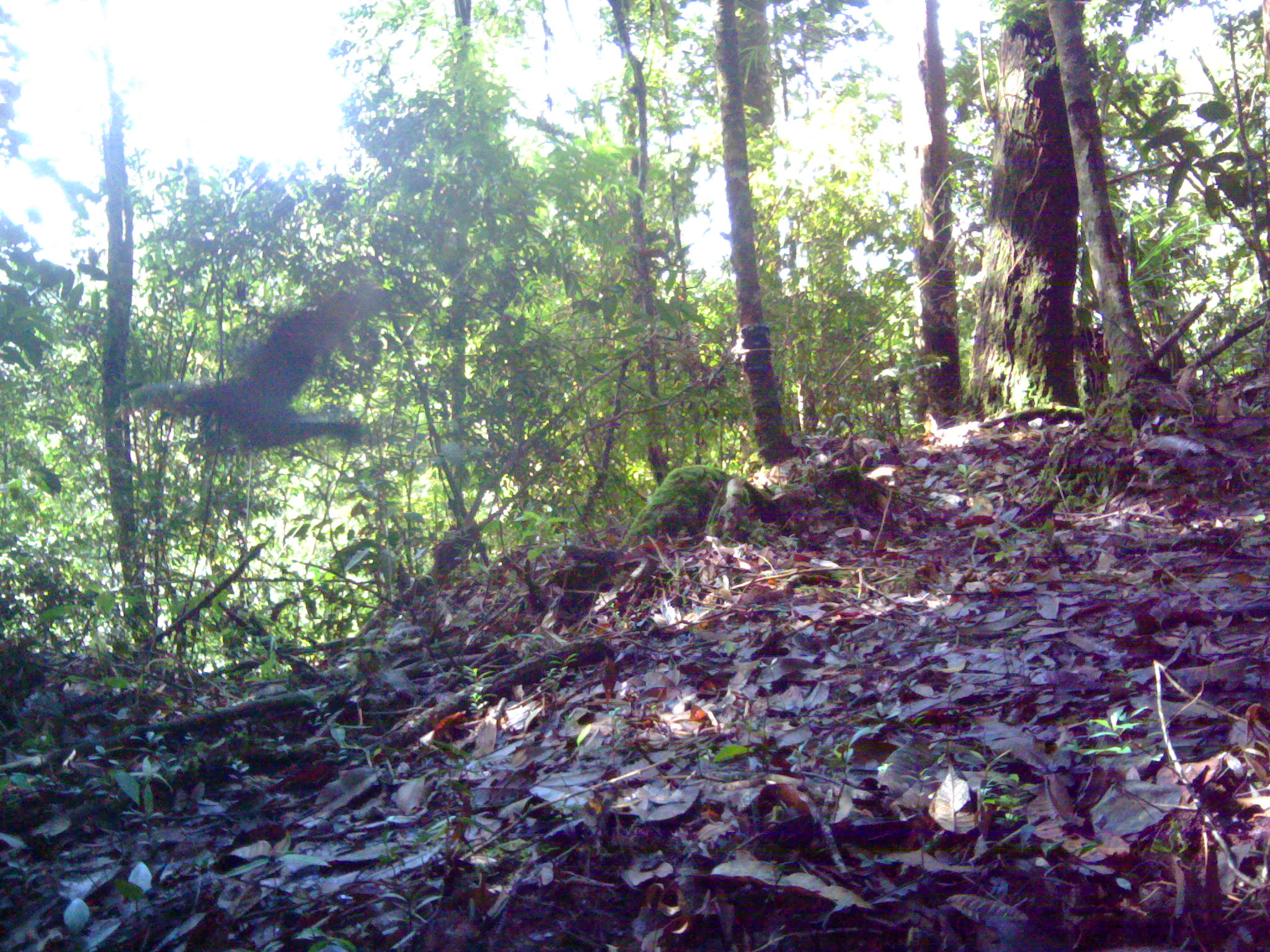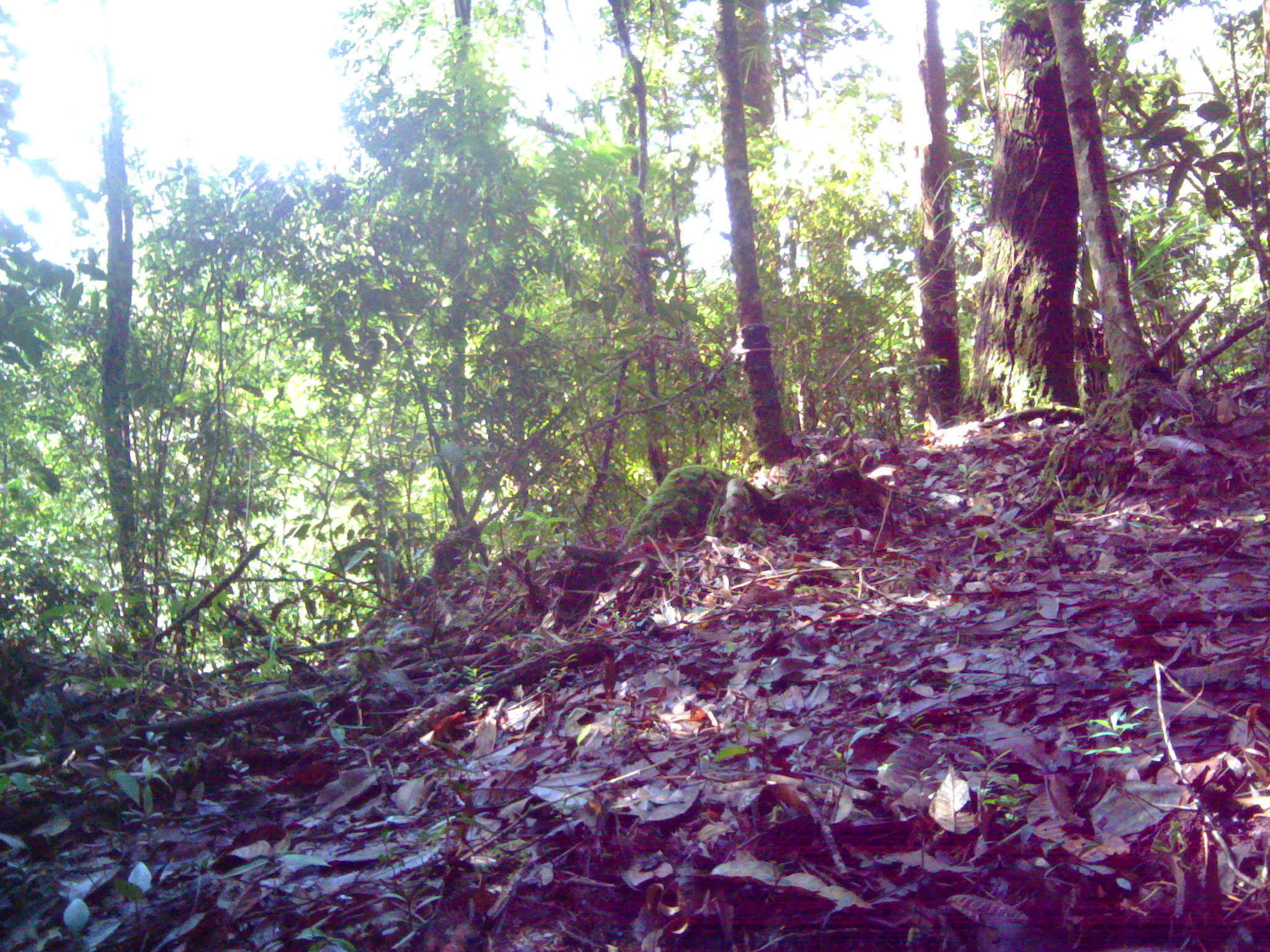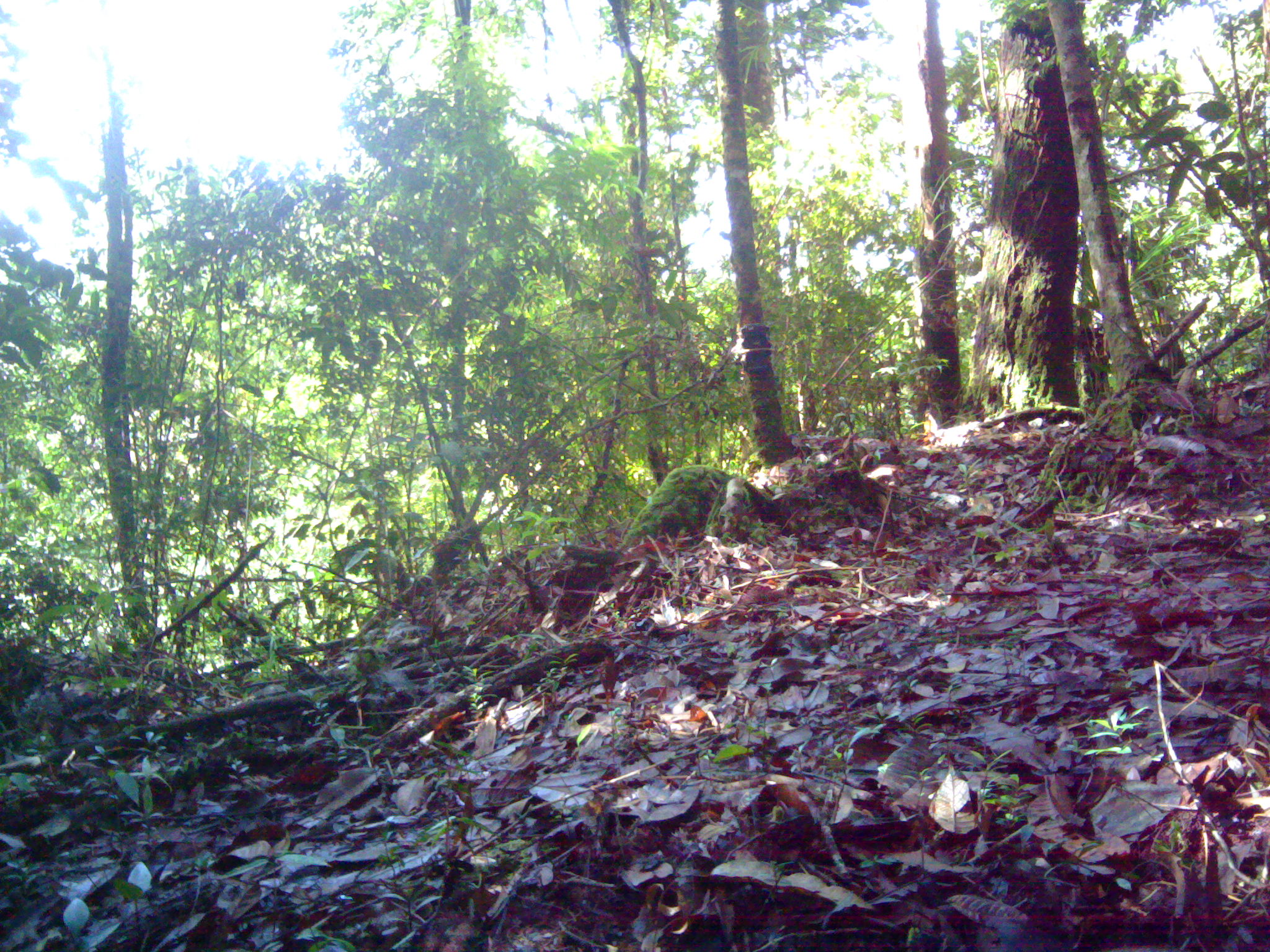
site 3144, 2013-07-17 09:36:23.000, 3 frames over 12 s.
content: unidentified animal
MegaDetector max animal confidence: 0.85